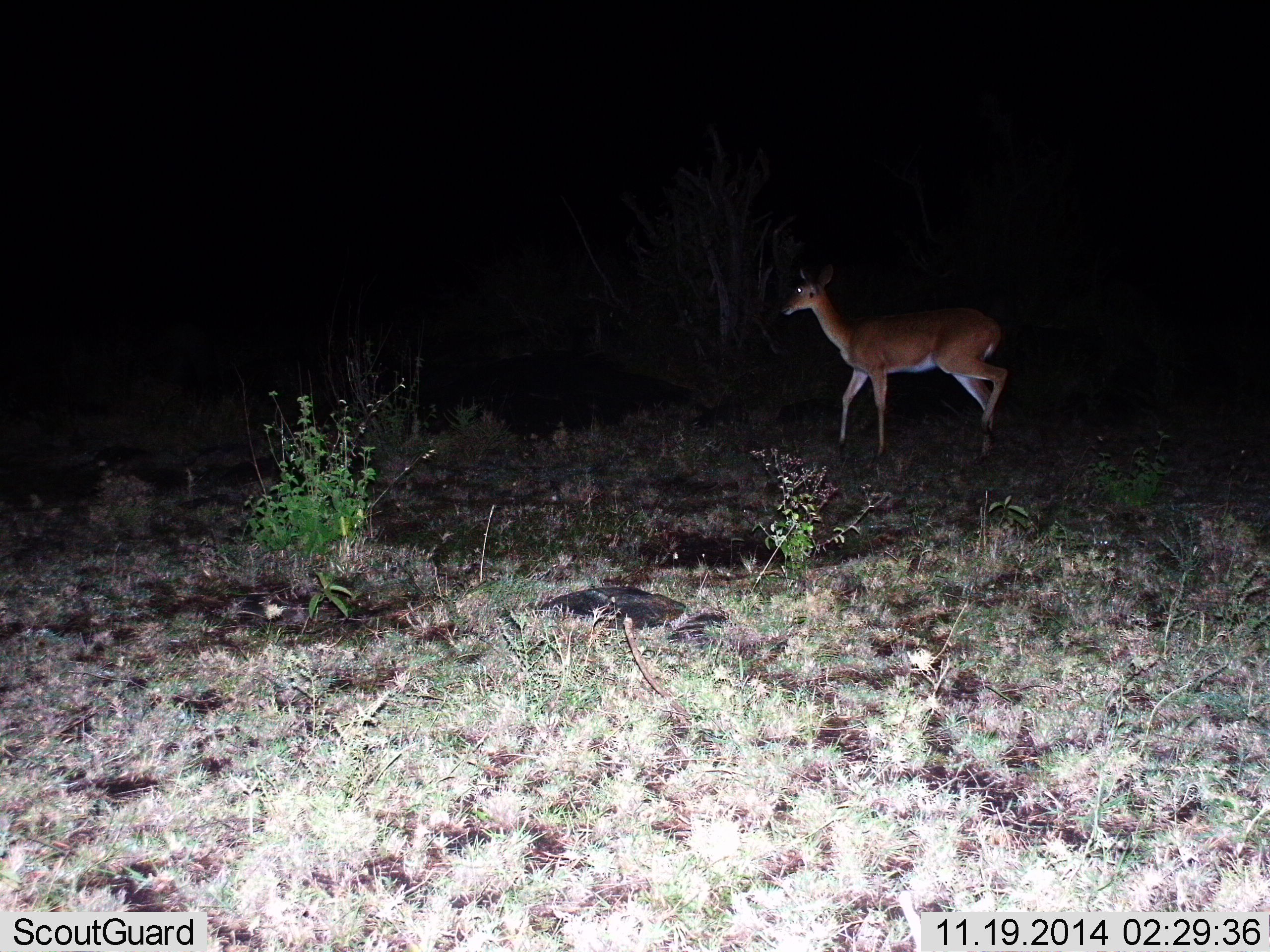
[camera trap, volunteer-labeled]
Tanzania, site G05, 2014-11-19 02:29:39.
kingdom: Animalia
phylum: Chordata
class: Mammalia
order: Artiodactyla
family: Bovidae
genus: Aepyceros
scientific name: Aepyceros melampus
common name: impala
Impala (Aepyceros melampus), count 1. Behavior (volunteer vote fractions): standing 0%, resting 0%, moving 100%, interacting 0%. Young present (vote fraction): 0%. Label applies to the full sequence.